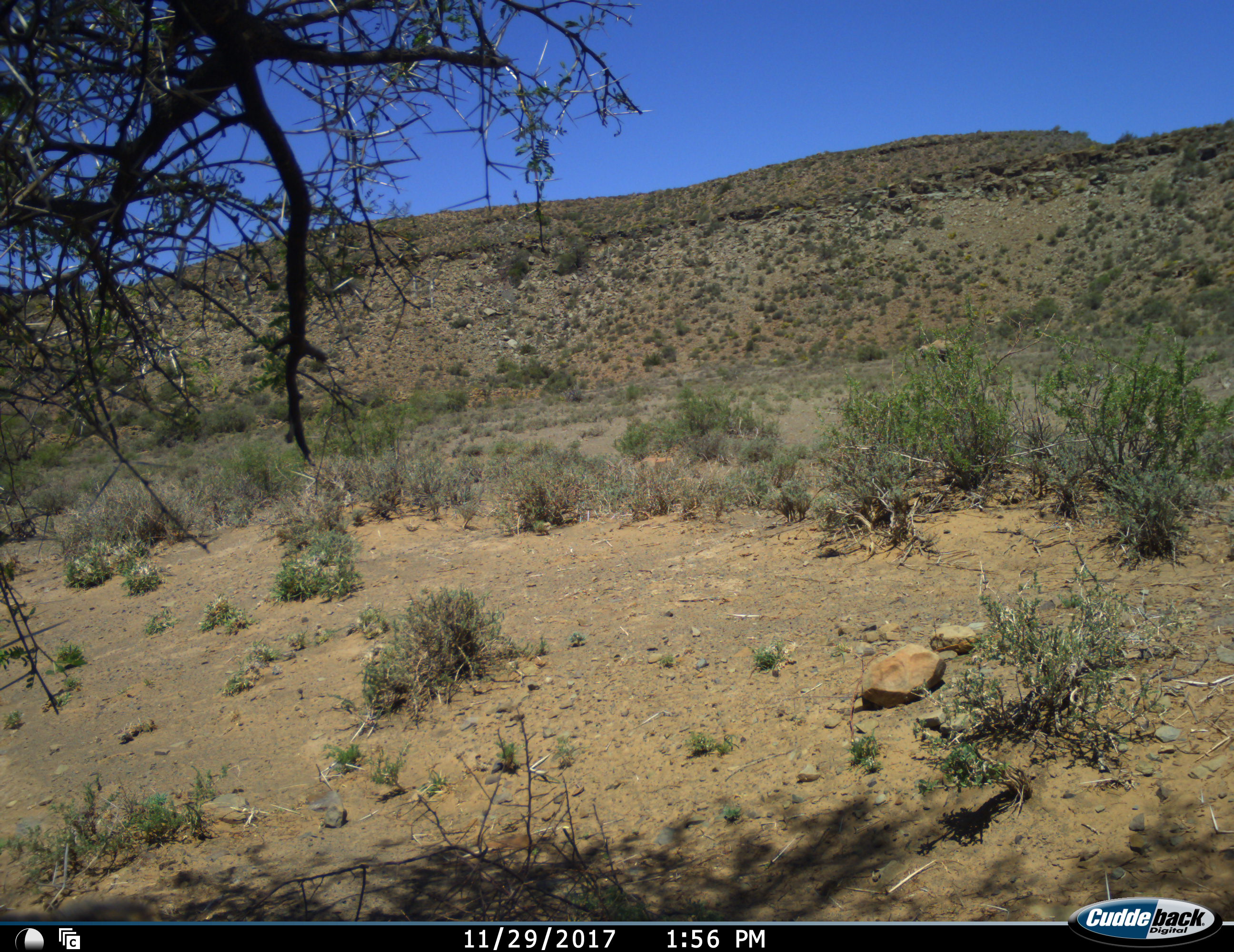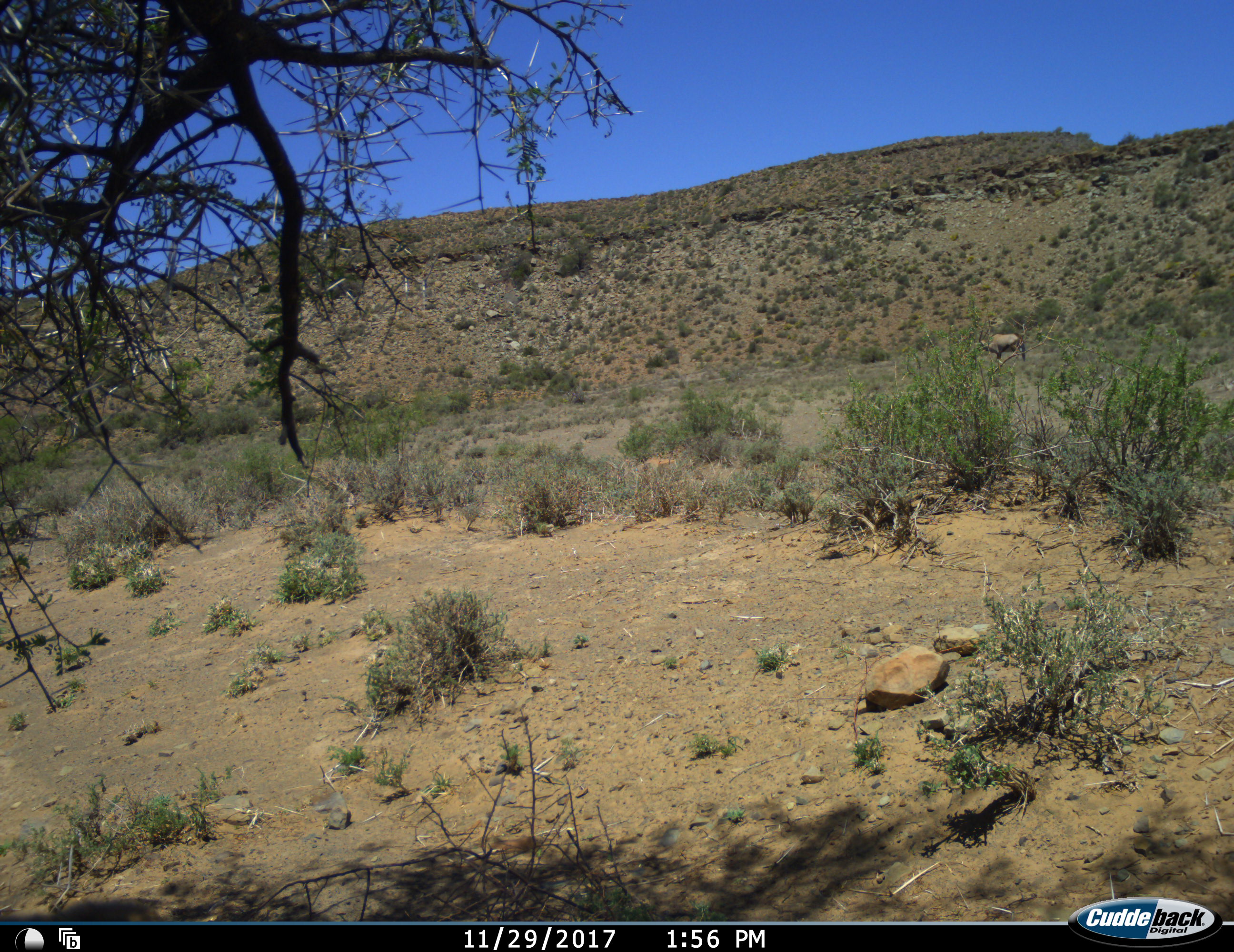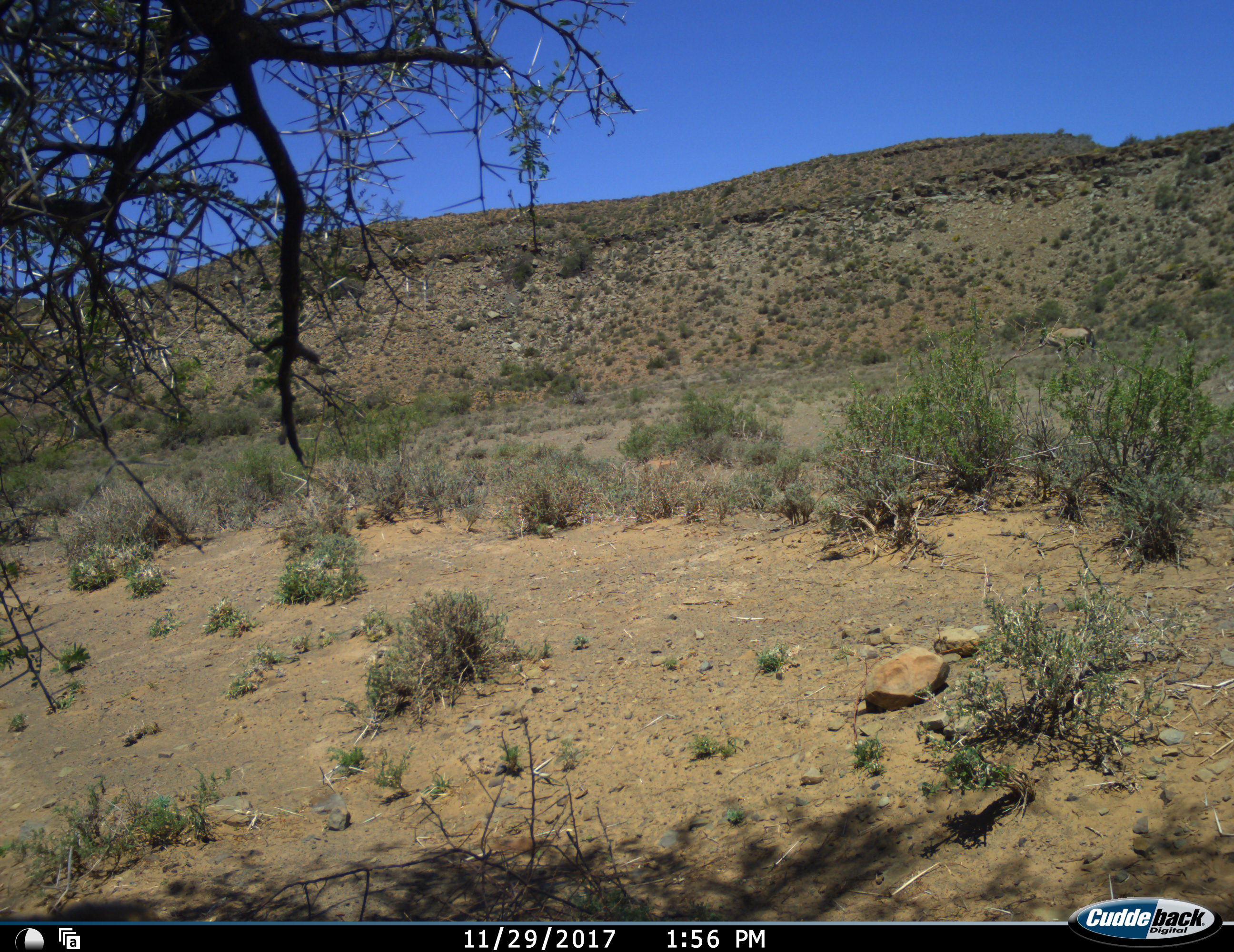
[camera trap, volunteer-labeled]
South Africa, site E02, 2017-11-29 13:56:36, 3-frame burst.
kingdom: Animalia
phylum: Chordata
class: Mammalia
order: Artiodactyla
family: Bovidae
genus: Oryx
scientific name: Oryx gazella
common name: gemsbok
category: gemsbokoryx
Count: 1.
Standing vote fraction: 12%.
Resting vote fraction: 0%.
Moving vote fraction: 100%.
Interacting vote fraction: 0%.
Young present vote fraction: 0%.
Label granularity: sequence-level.